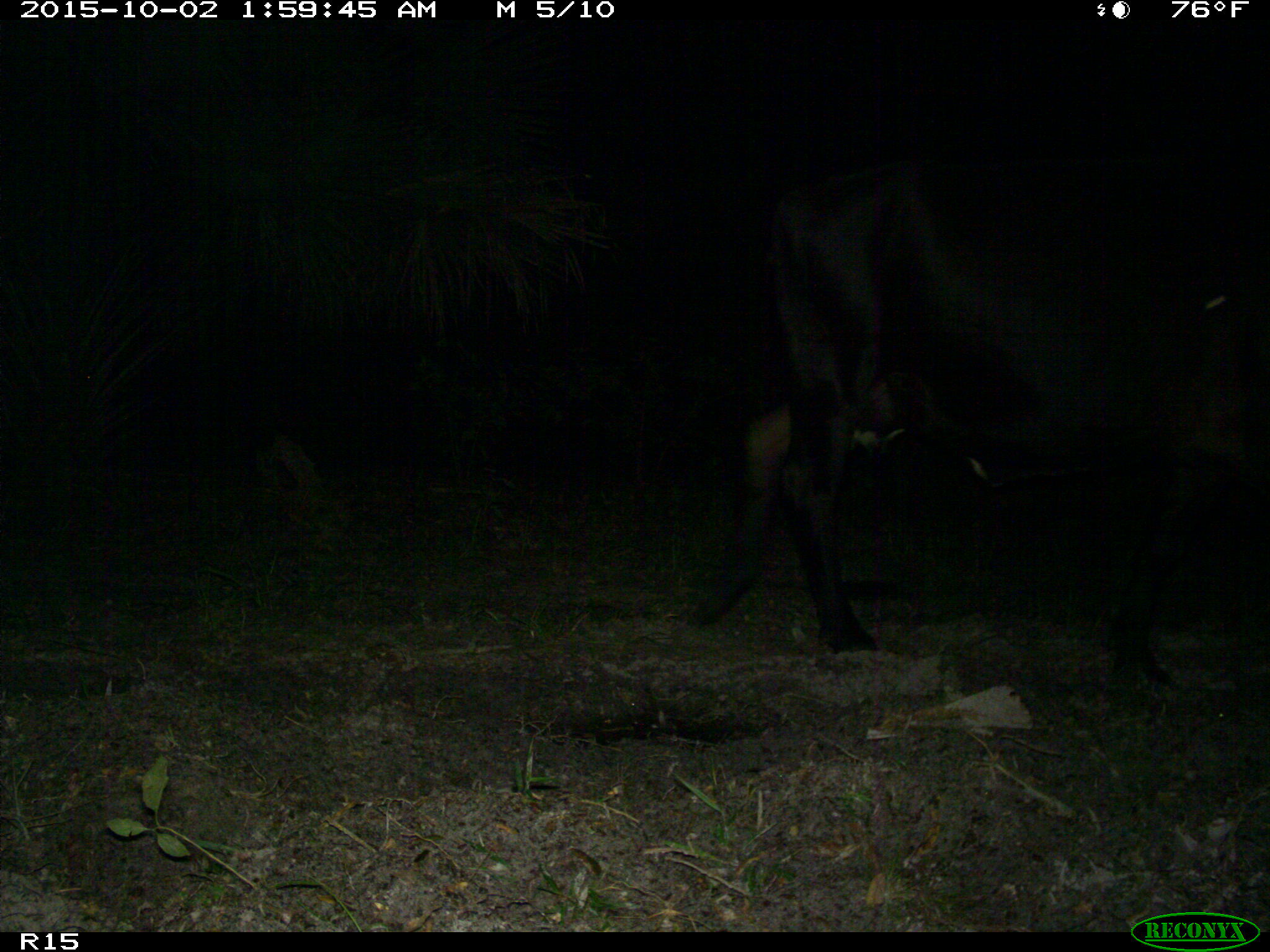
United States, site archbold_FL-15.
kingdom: Animalia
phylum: Chordata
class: Mammalia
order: Artiodactyla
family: Bovidae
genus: Bos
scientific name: Bos taurus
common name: domestic cow